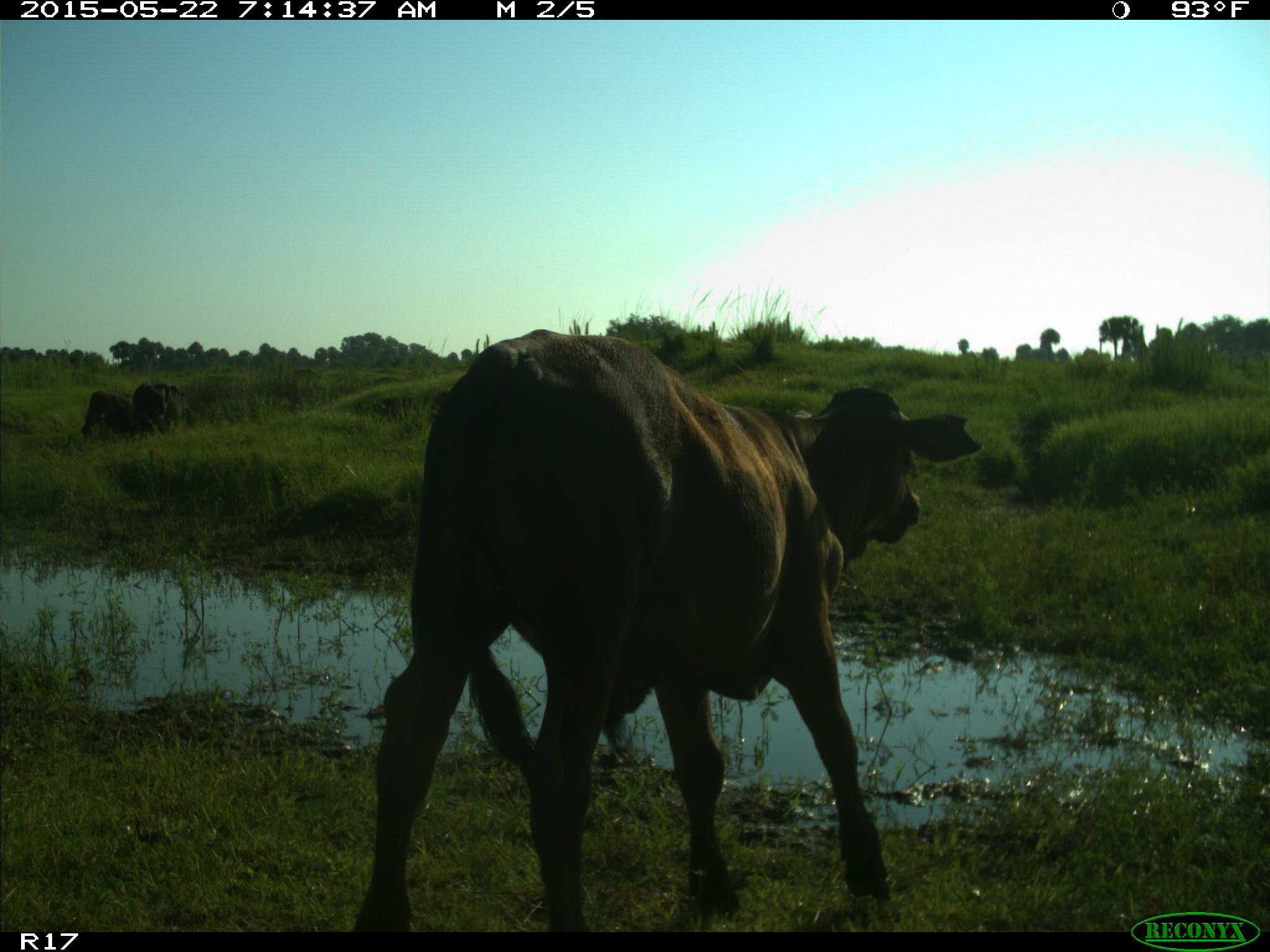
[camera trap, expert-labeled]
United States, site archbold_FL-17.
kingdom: Animalia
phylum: Chordata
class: Mammalia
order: Artiodactyla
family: Bovidae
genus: Bos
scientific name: Bos taurus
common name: domestic cow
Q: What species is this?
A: Bos taurus (domestic cow).